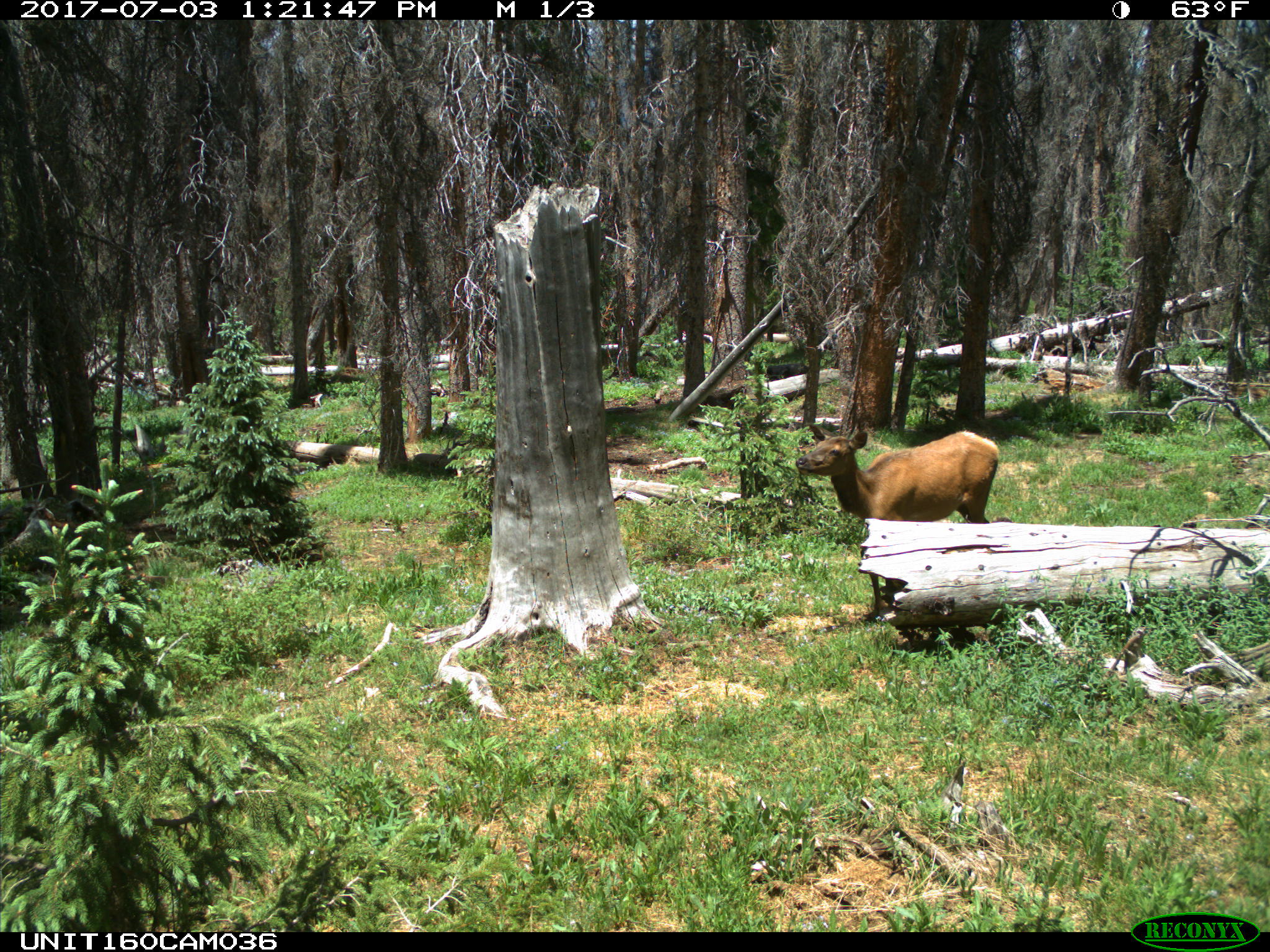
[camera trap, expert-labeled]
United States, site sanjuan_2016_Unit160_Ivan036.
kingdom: Animalia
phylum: Chordata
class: Mammalia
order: Artiodactyla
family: Cervidae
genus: Cervus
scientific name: Cervus elaphus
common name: red deer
Cervus elaphus (red deer).